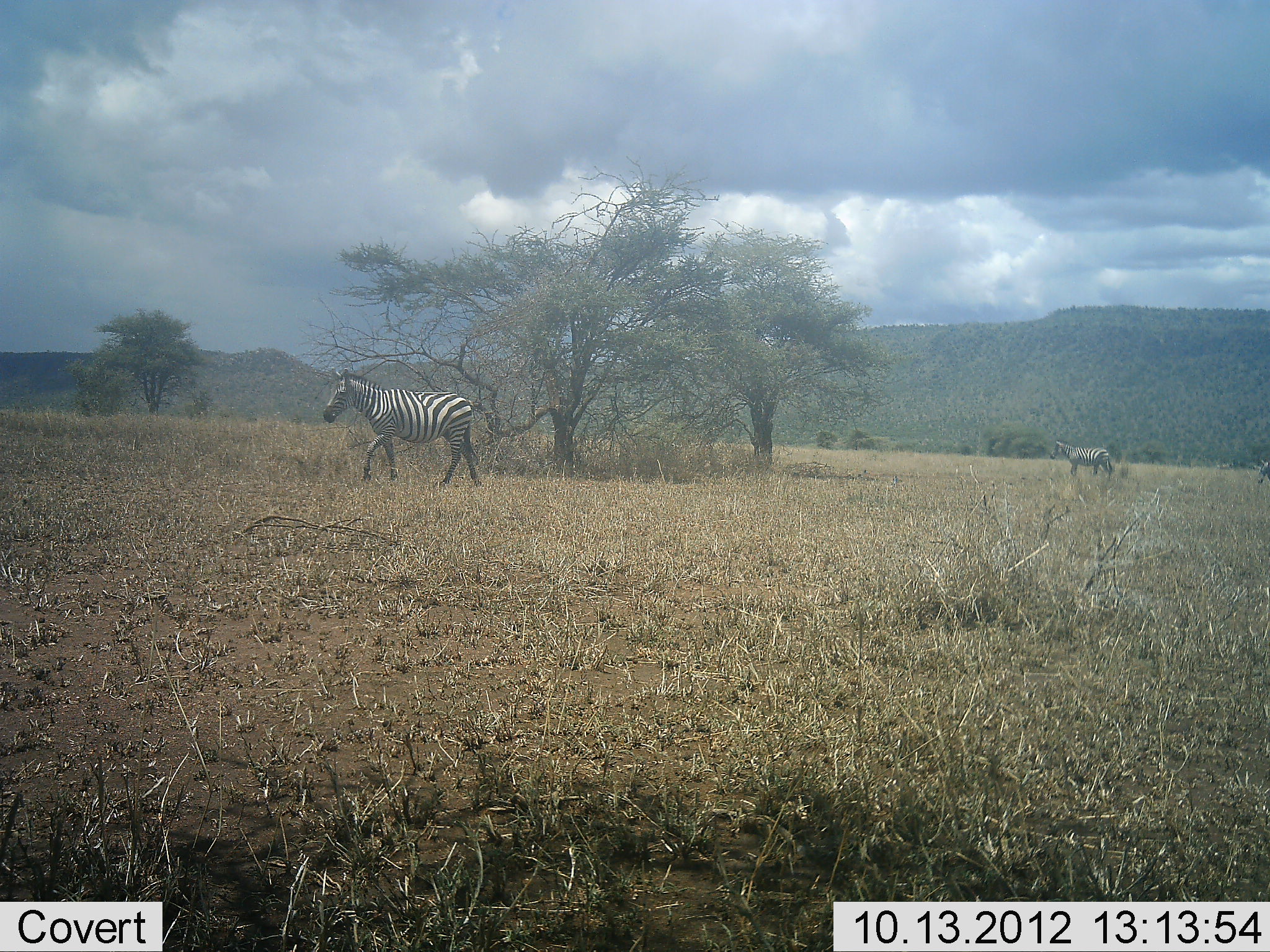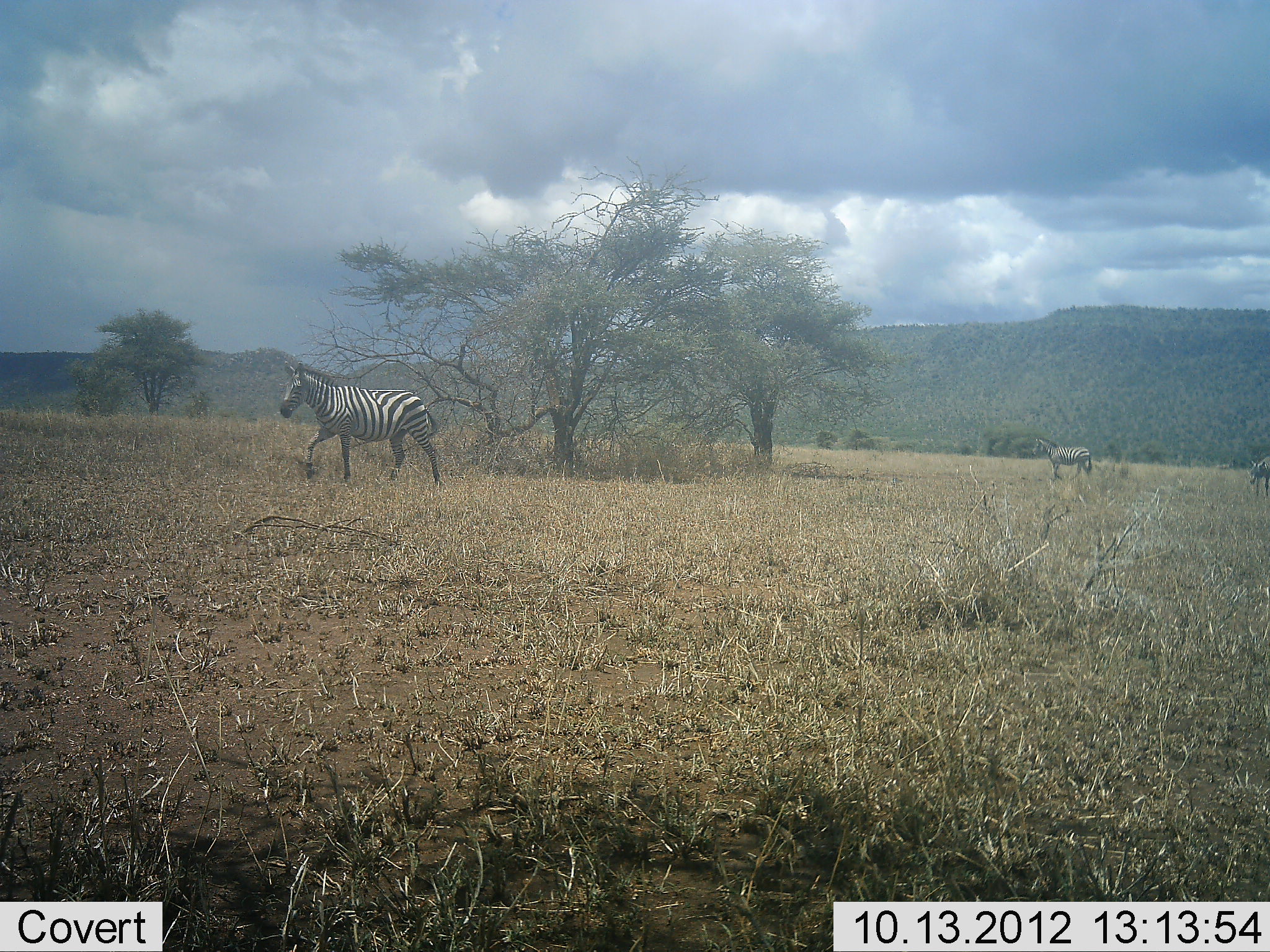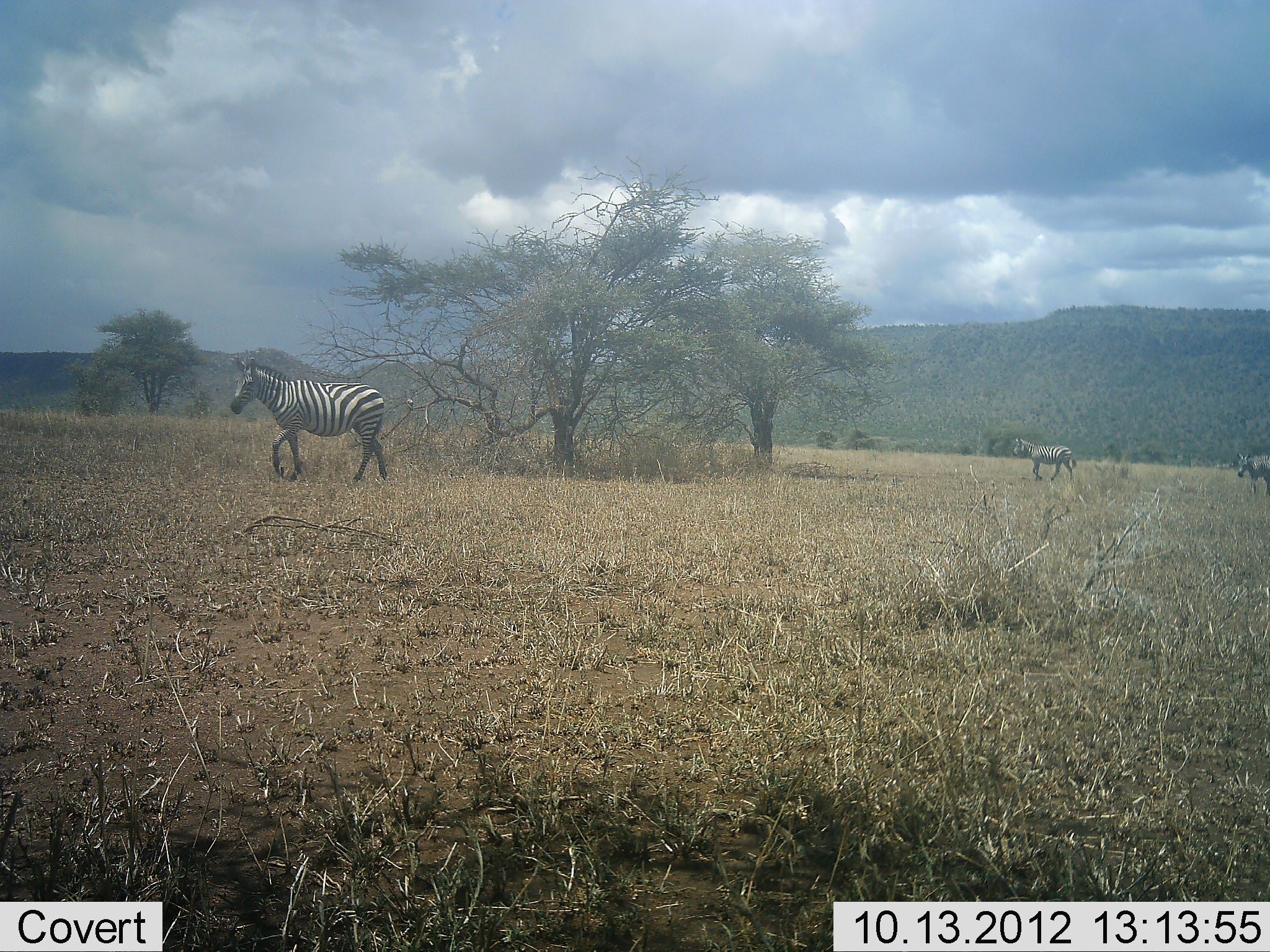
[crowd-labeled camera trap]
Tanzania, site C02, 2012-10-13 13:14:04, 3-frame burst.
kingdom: Animalia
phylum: Chordata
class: Mammalia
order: Perissodactyla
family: Equidae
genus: Equus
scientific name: Equus quagga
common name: plains zebra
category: zebra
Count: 3.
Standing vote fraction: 0%.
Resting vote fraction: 0%.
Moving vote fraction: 100%.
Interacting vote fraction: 0%.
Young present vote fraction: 0%.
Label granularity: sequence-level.